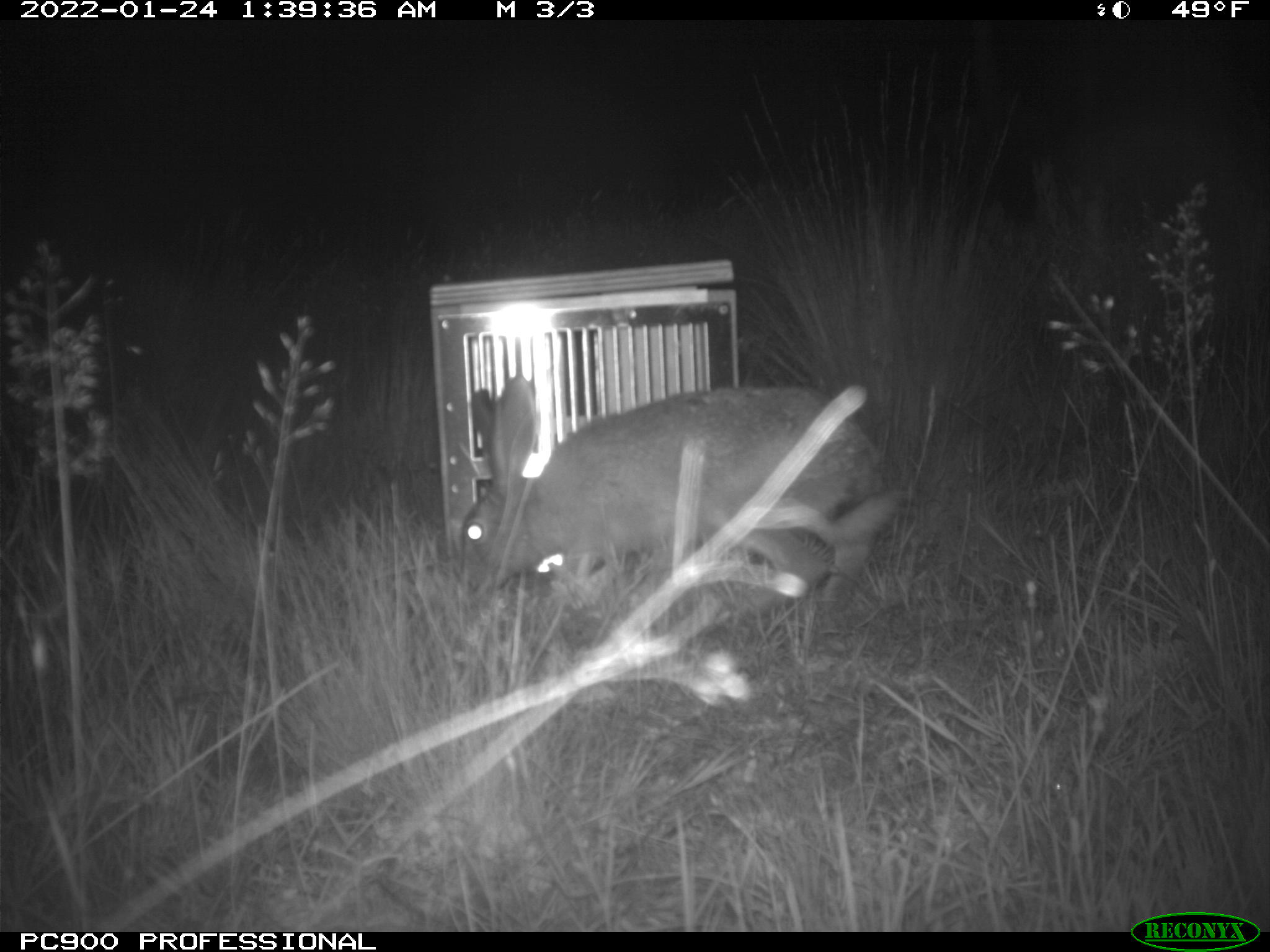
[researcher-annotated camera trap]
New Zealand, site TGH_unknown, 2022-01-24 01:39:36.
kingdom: Animalia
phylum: Chordata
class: Mammalia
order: Lagomorpha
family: Leporidae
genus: Lepus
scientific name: Lepus europaeus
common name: brown hare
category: hare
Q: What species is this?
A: Hare (brown hare) (Lepus europaeus).